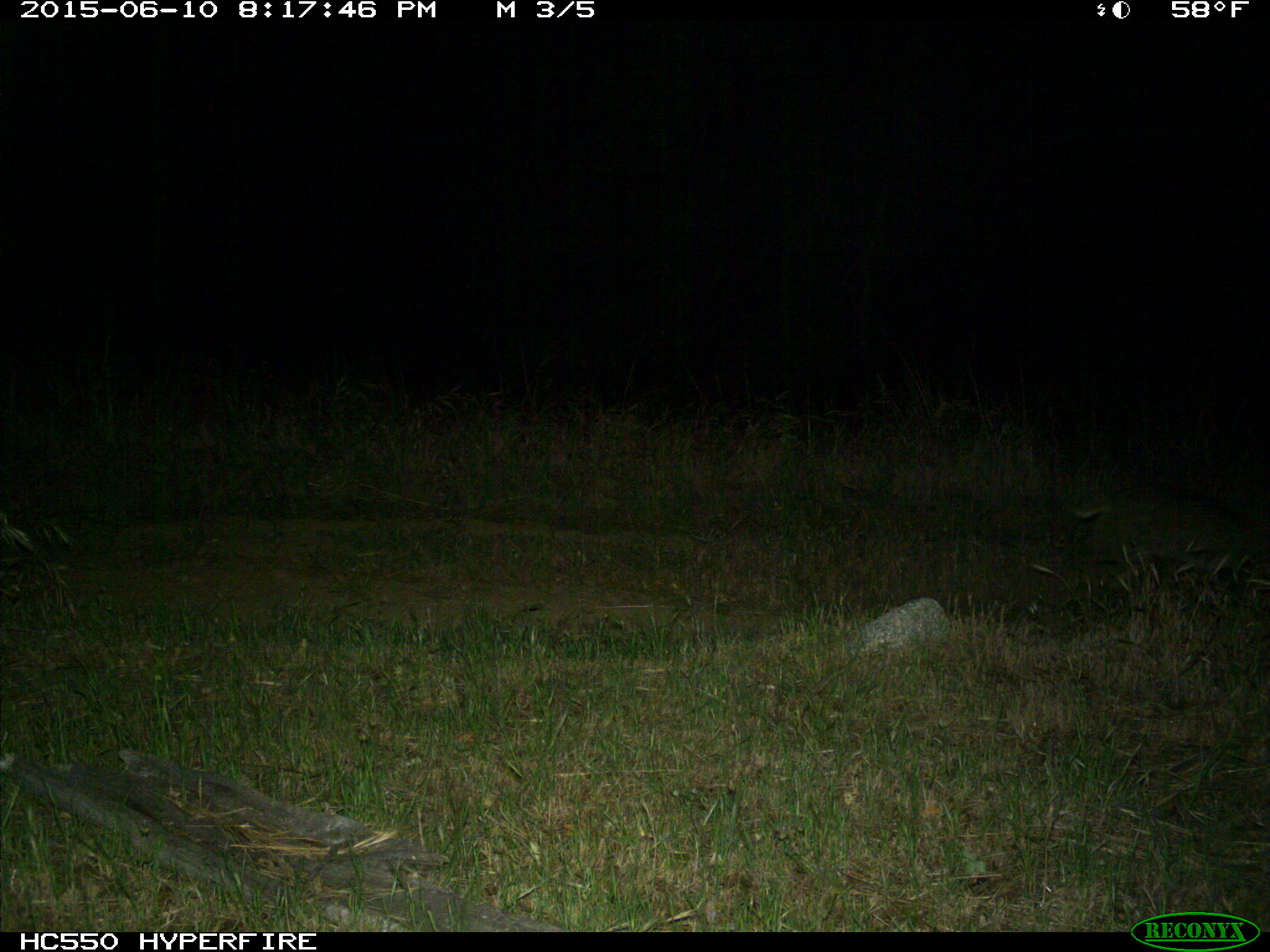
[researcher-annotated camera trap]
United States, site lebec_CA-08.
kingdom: Animalia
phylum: Chordata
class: Mammalia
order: Carnivora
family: Felidae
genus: Lynx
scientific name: Lynx rufus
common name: bobcat